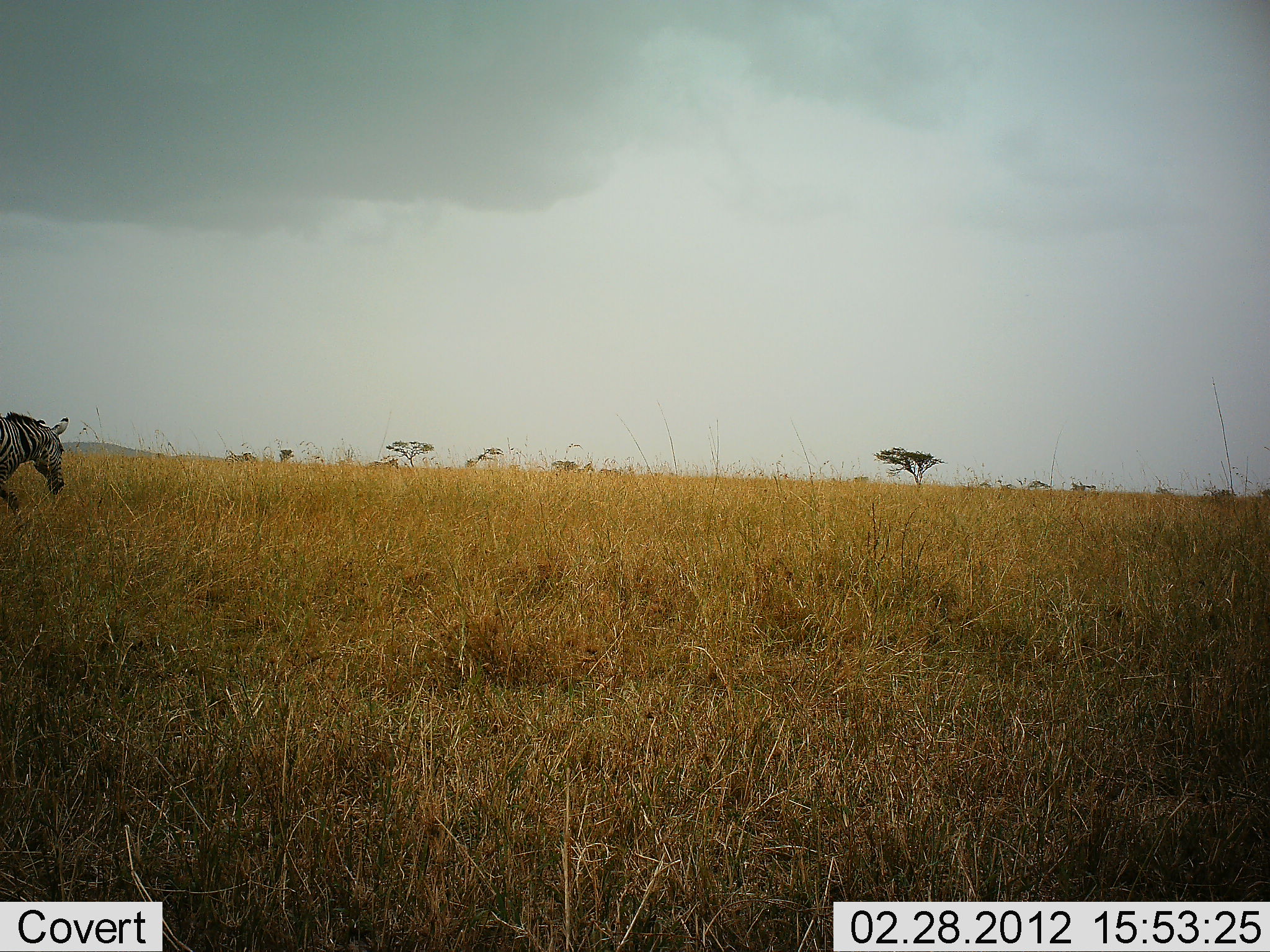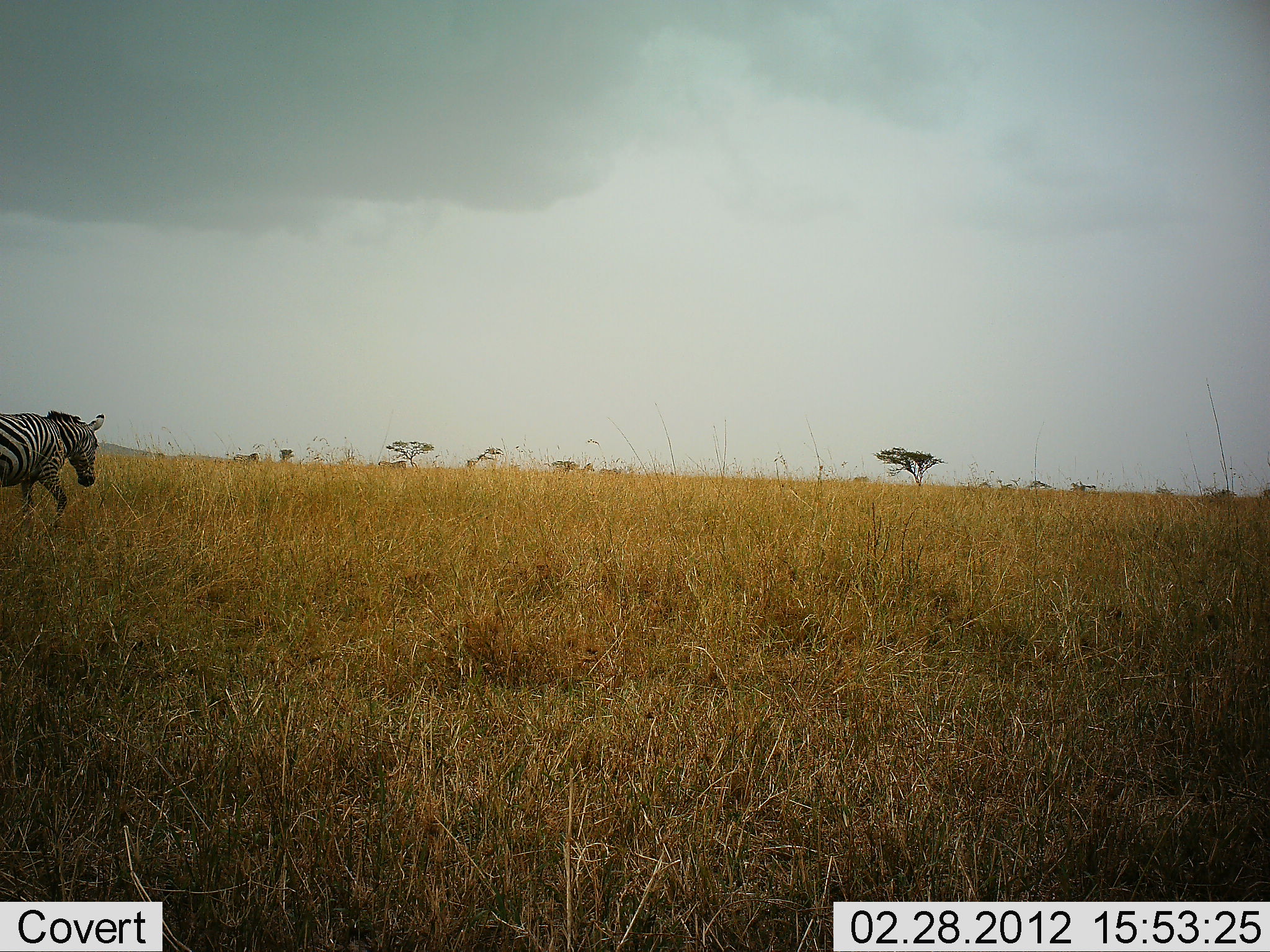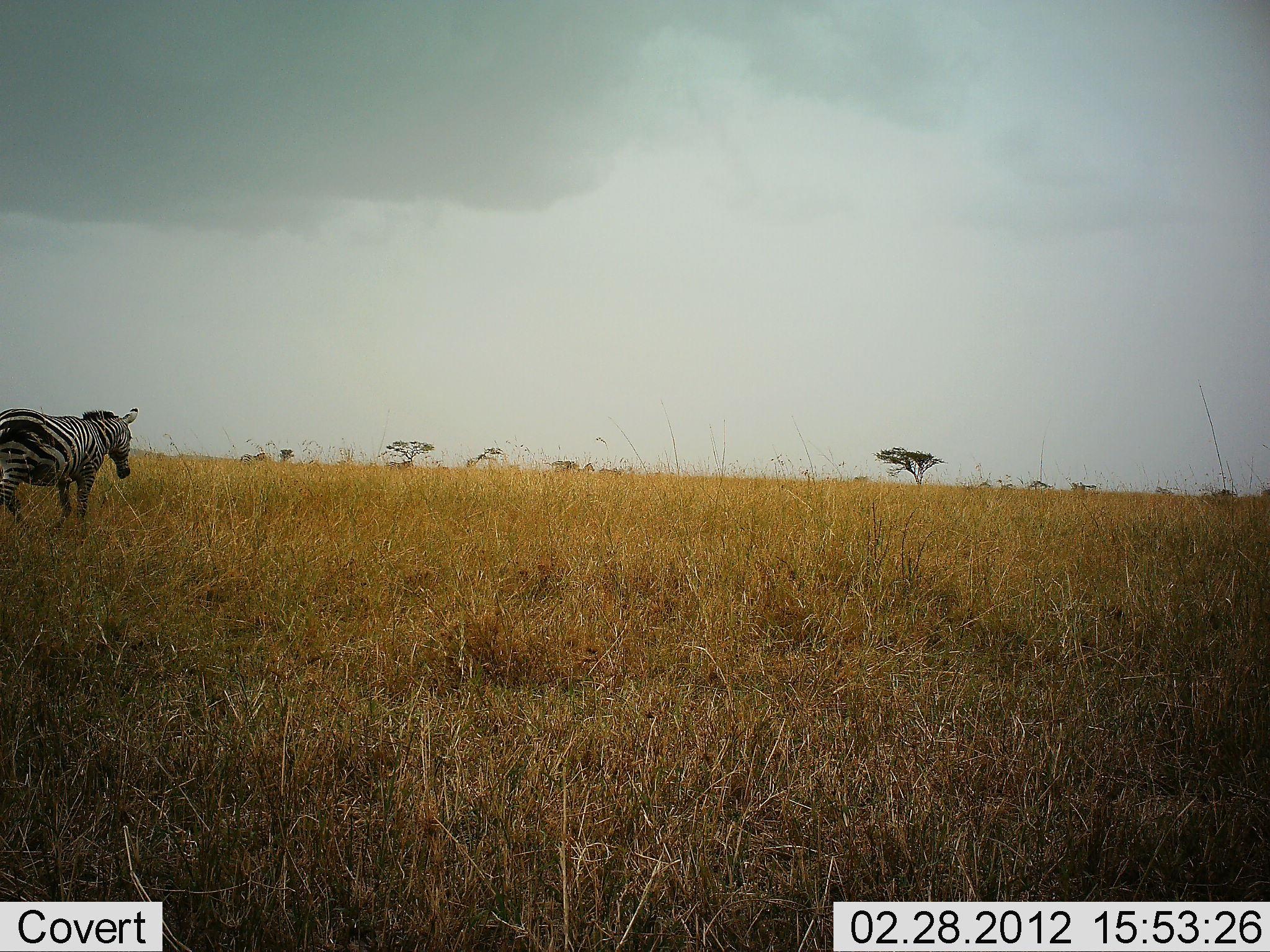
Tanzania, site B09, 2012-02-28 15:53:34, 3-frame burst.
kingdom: Animalia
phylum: Chordata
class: Mammalia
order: Perissodactyla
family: Equidae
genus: Equus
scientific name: Equus quagga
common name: plains zebra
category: zebra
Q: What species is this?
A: Zebra (plains zebra) (Equus quagga).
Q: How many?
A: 1.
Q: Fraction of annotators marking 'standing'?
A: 5%.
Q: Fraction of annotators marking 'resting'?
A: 0%.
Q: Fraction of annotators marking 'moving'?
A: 95%.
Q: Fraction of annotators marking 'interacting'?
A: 0%.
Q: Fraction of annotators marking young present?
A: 0%.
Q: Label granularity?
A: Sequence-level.